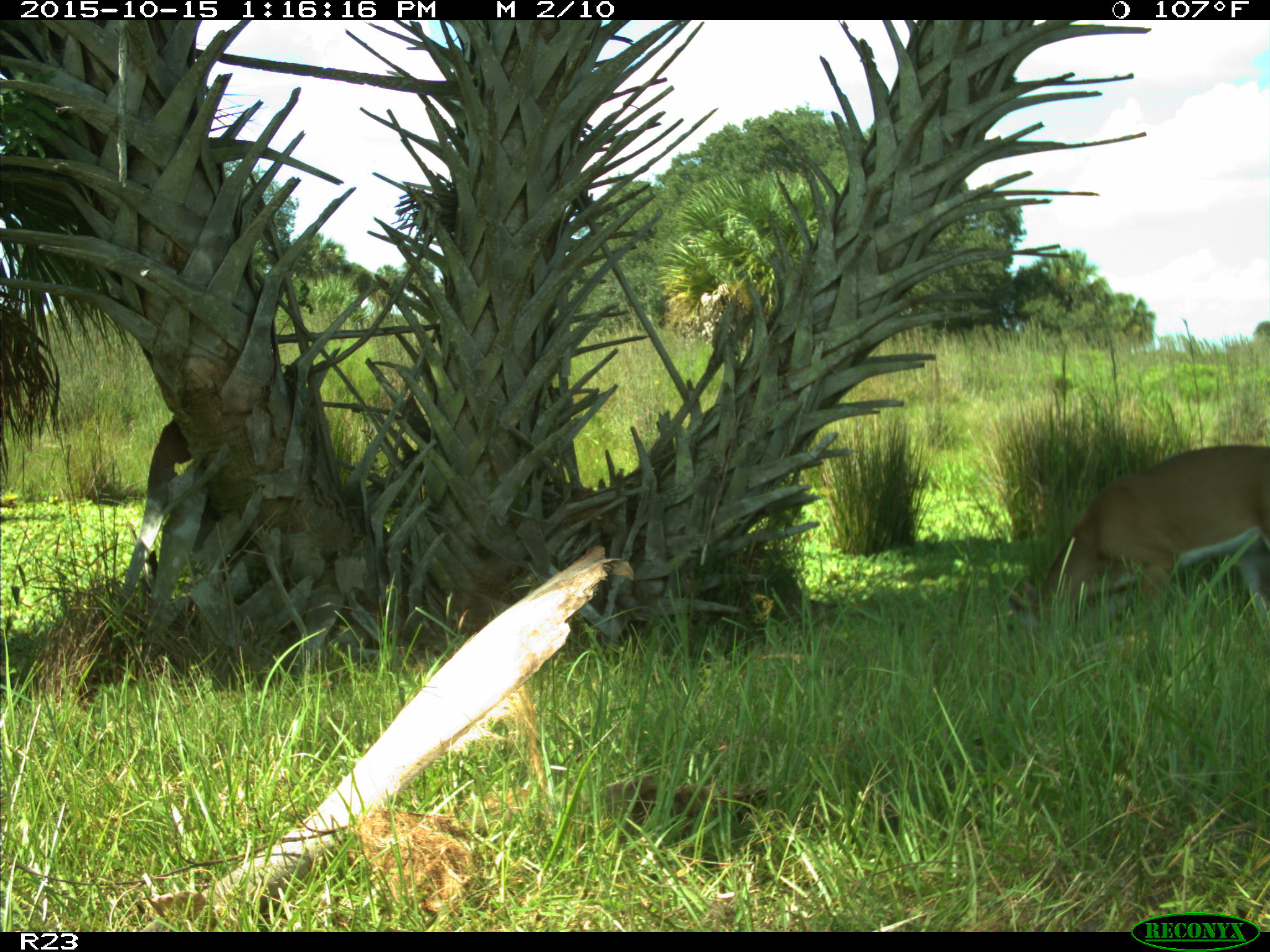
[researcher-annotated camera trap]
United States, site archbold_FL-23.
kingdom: Animalia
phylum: Chordata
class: Mammalia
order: Artiodactyla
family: Cervidae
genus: Odocoileus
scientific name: Odocoileus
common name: deer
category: unidentified deer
Unidentified deer (deer) (Odocoileus).